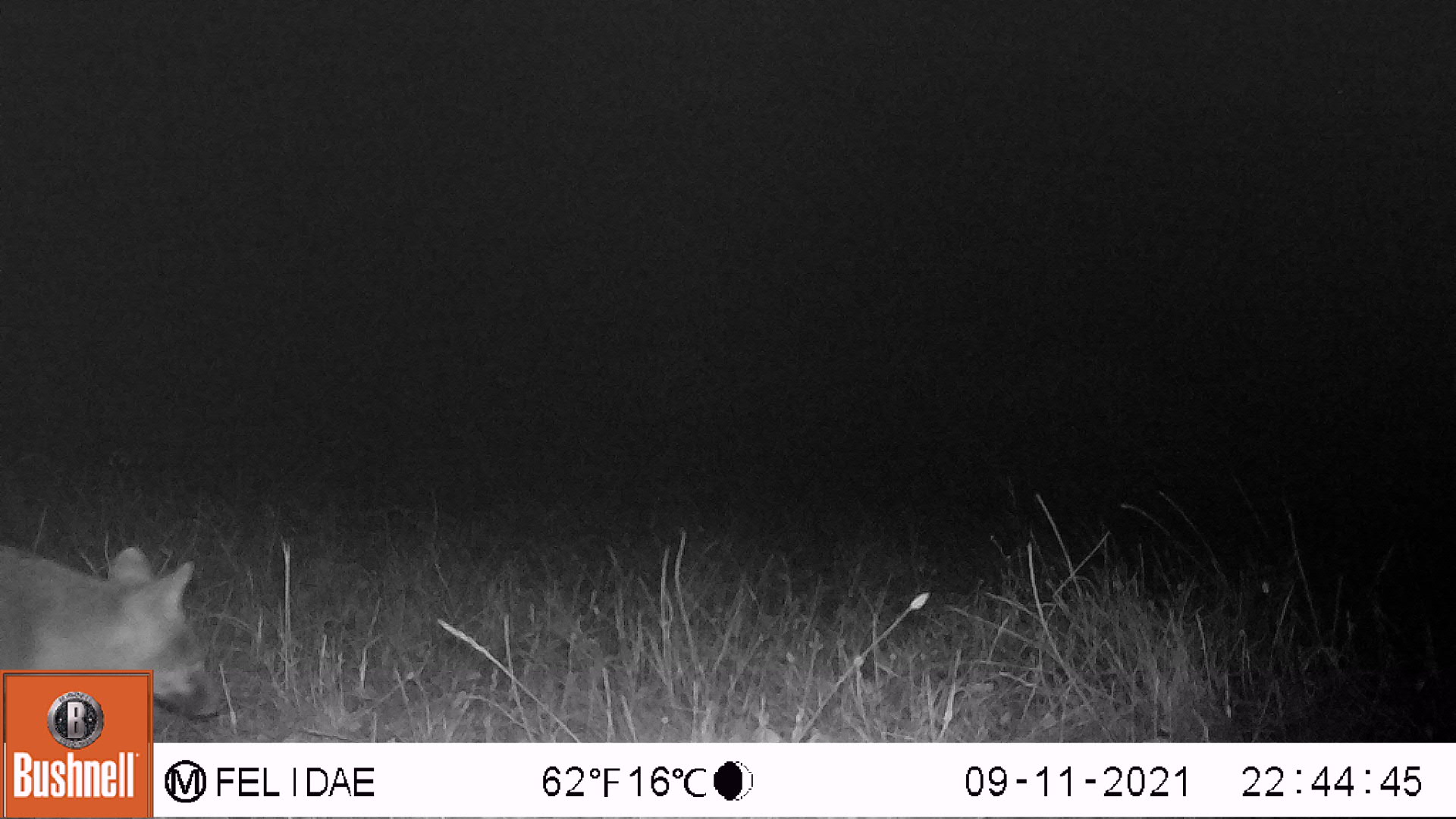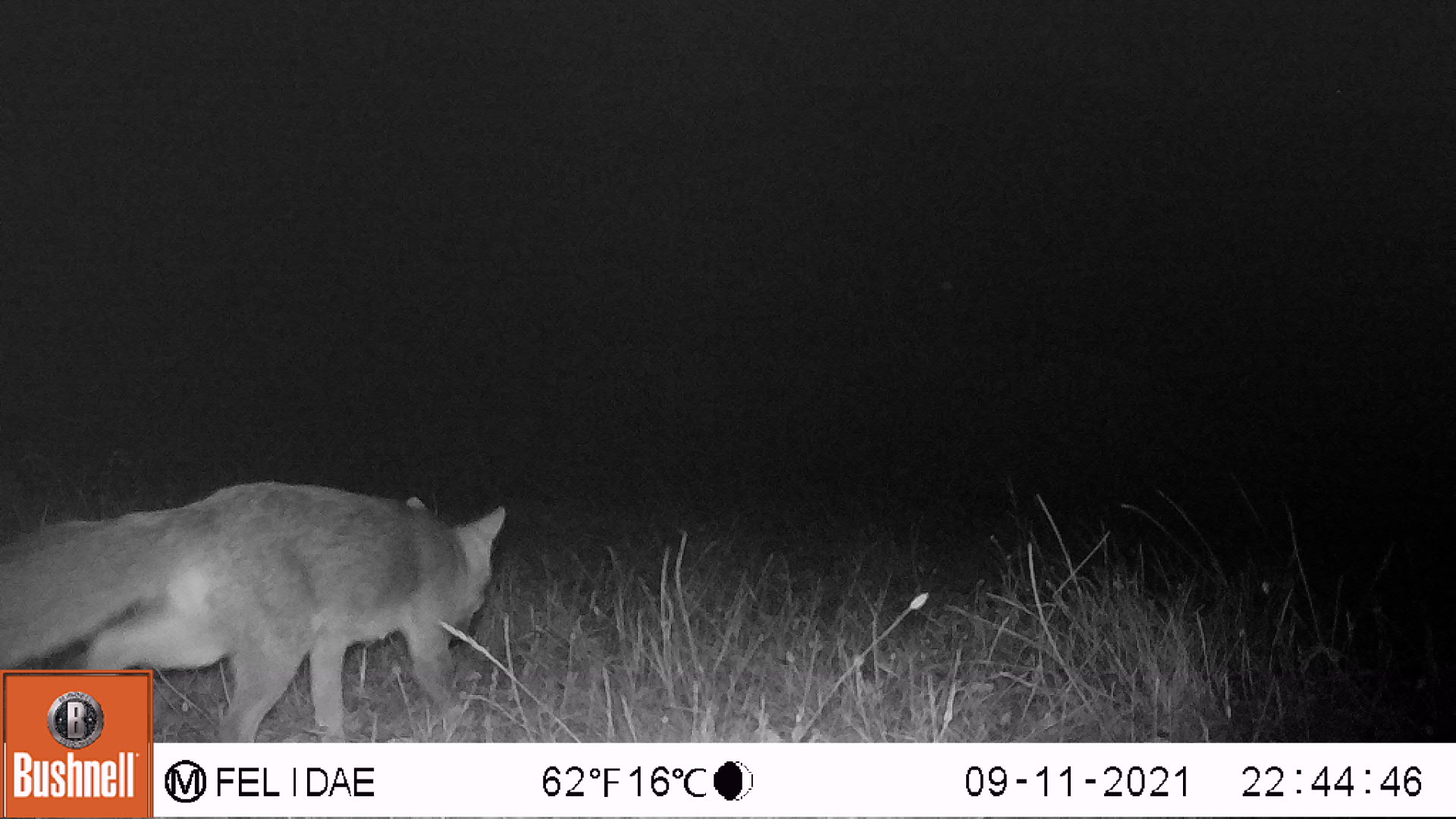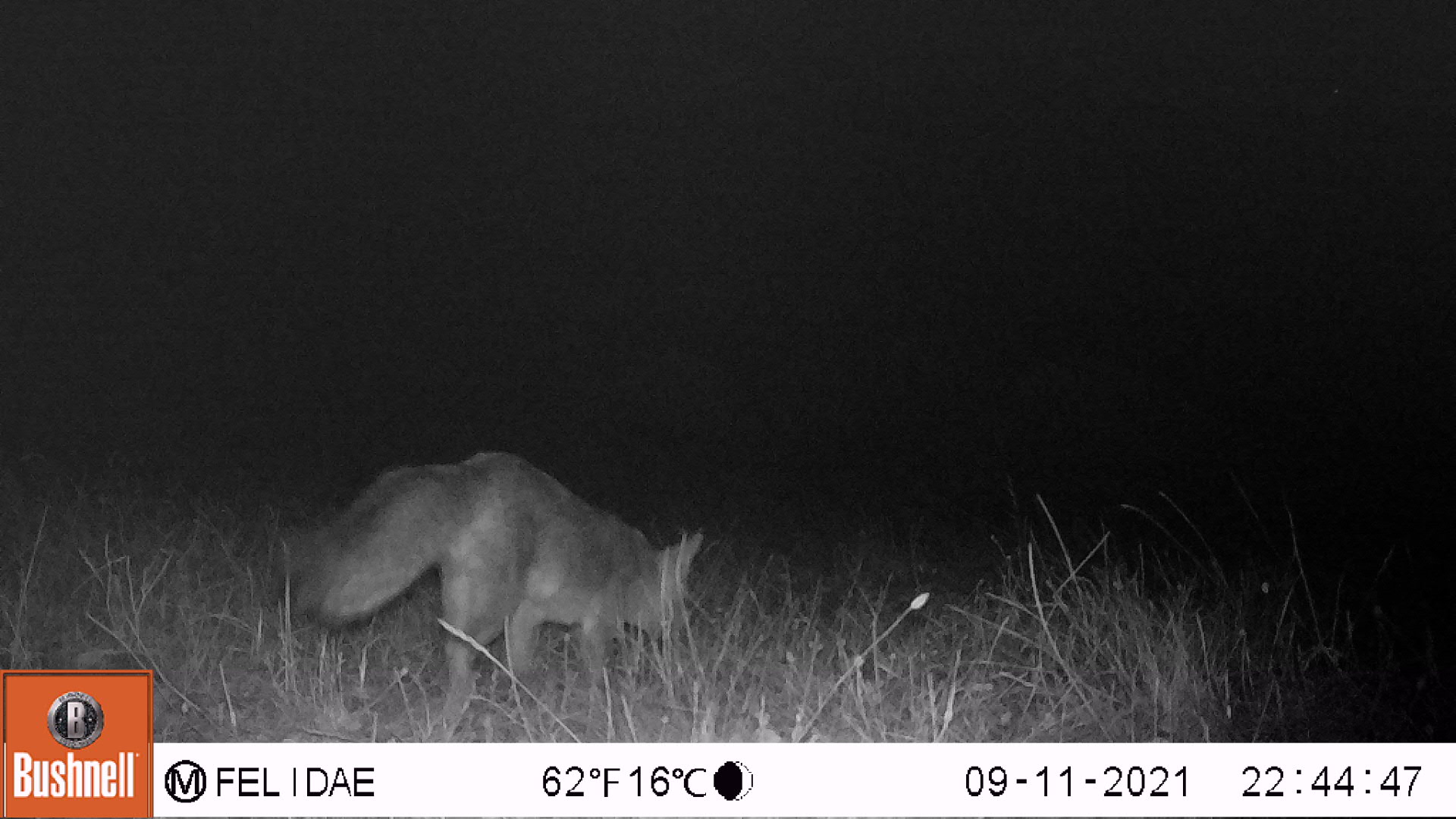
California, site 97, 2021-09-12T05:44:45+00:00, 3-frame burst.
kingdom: Animalia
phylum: Chordata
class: Mammalia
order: Carnivora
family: Canidae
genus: Urocyon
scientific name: Urocyon cinereoargenteus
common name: gray fox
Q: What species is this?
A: Gray fox (Urocyon cinereoargenteus).